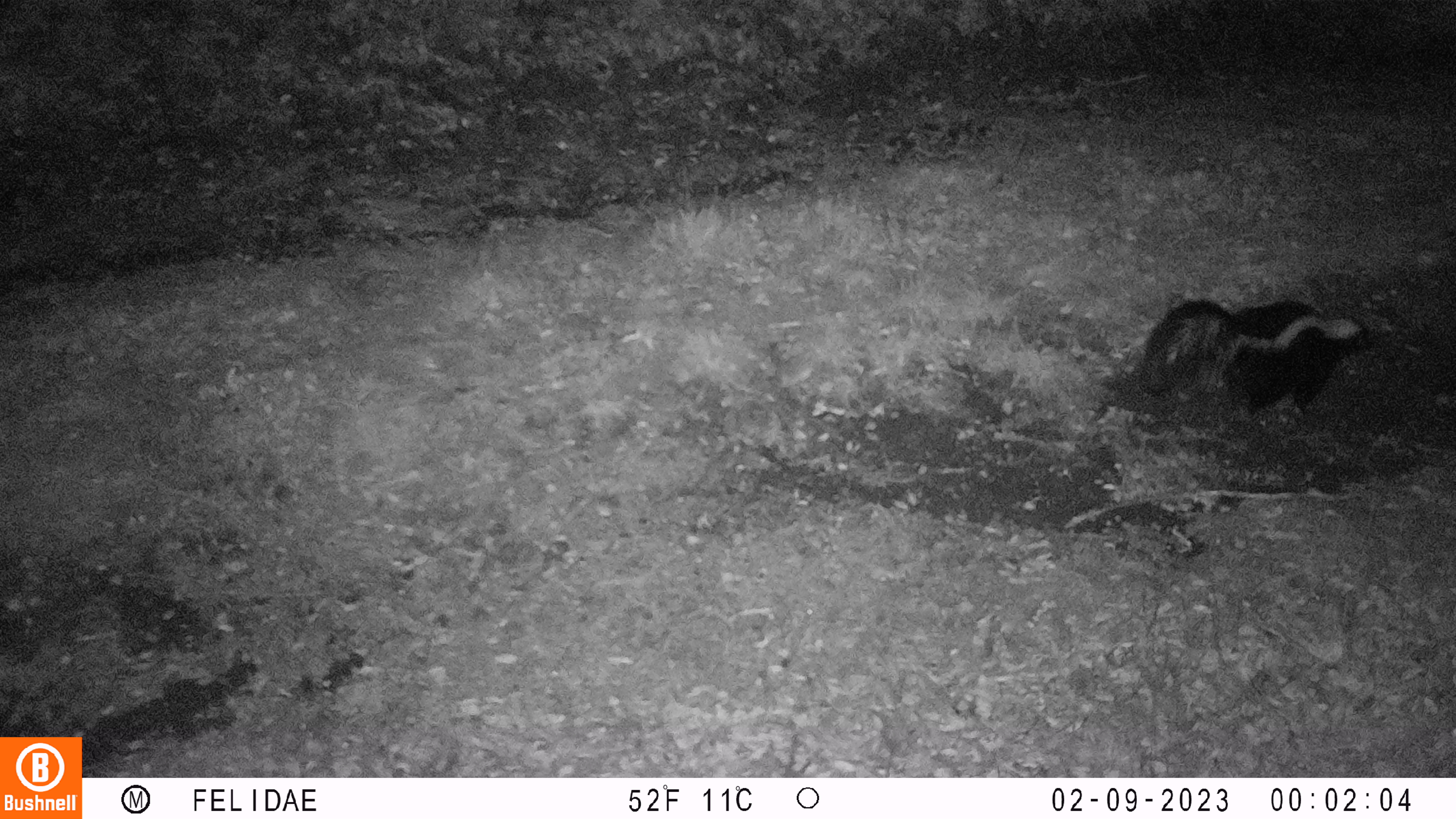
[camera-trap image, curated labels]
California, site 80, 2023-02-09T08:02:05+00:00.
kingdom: Animalia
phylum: Chordata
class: Mammalia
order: Carnivora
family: Mephitidae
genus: Mephitis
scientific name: Mephitis mephitis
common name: striped skunk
Striped skunk (Mephitis mephitis).